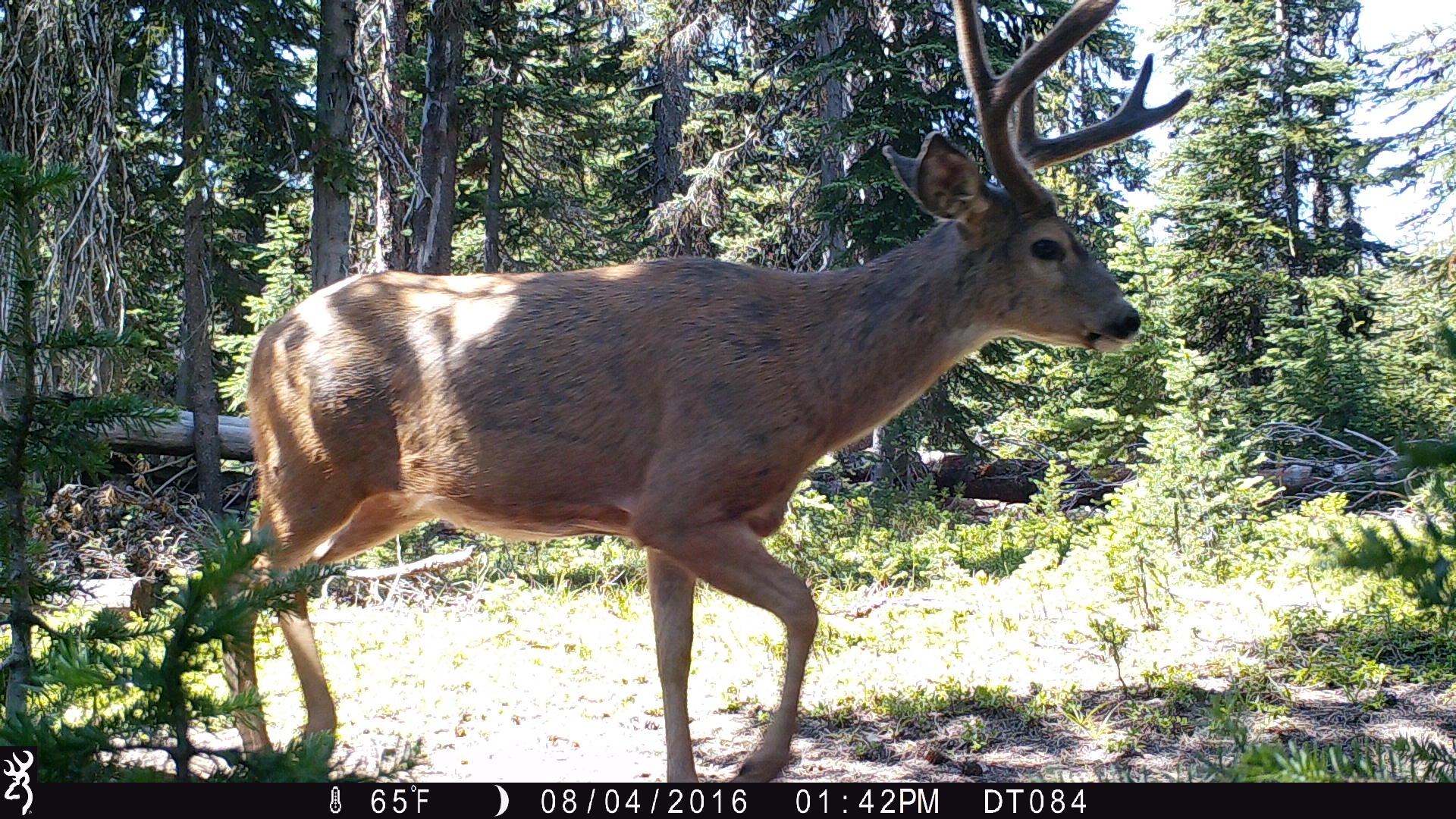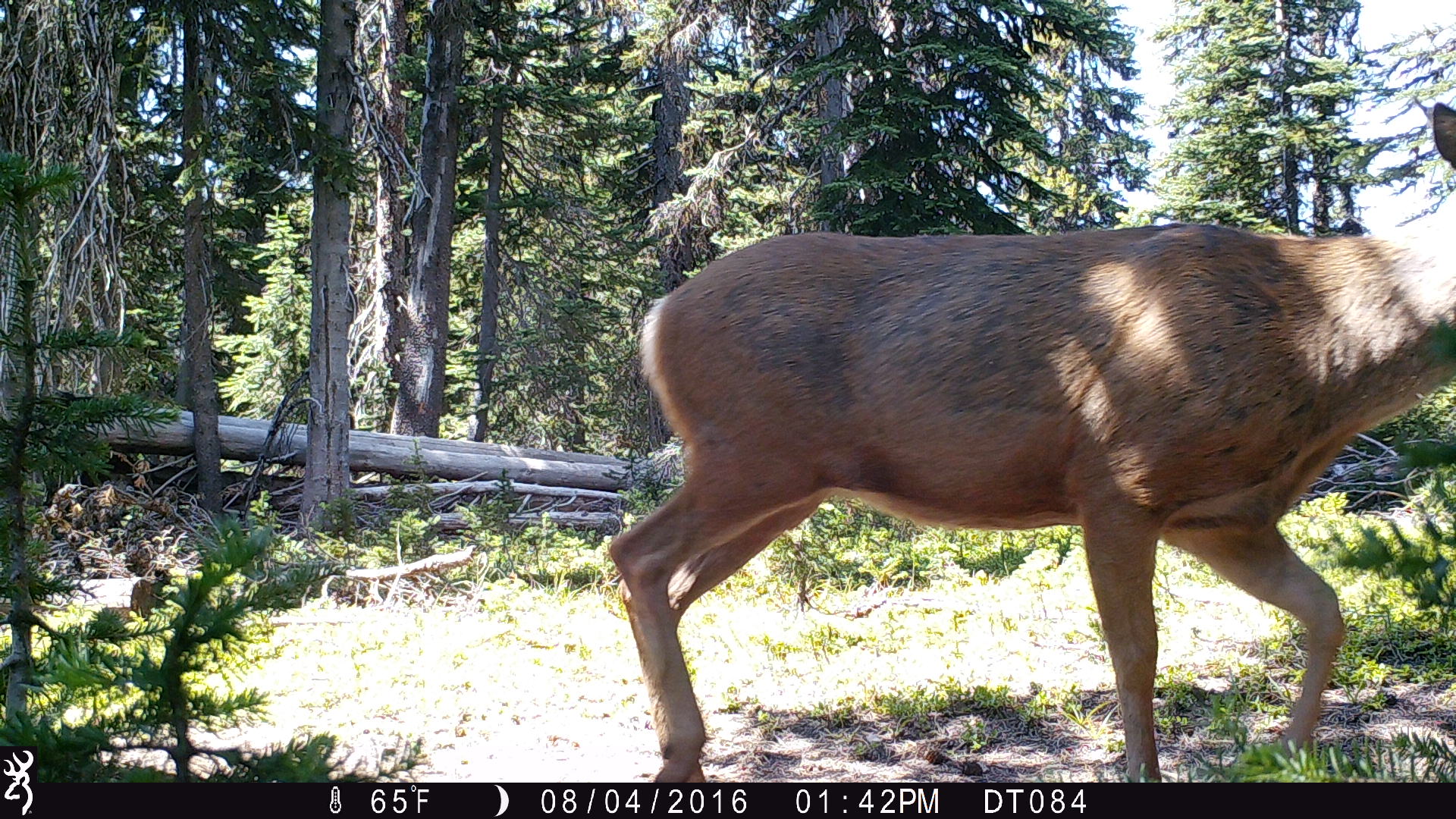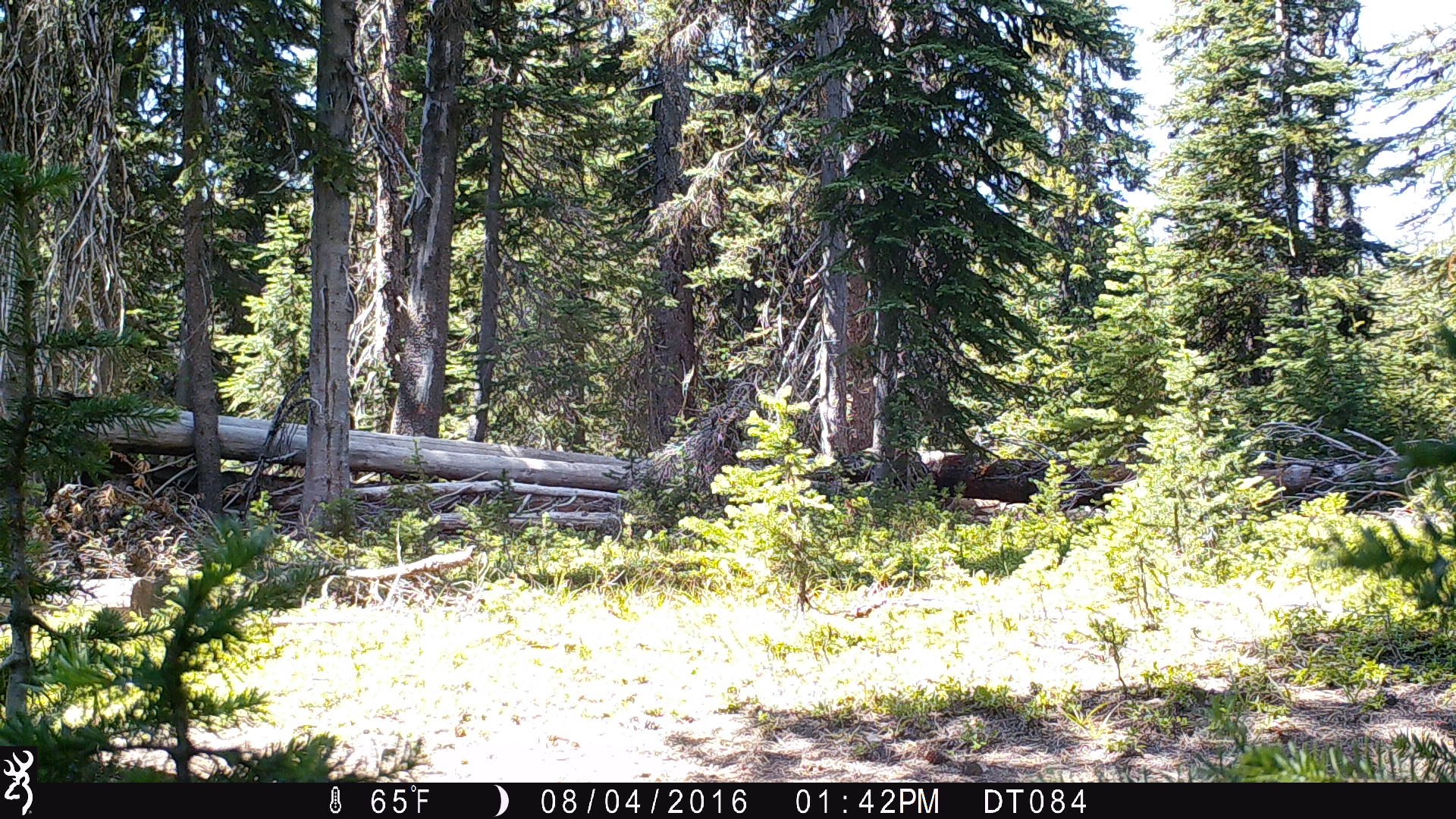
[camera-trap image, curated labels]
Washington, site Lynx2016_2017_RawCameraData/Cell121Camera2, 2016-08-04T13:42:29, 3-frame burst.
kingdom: Animalia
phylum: Chordata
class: Mammalia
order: Artiodactyla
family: Cervidae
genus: Odocoileus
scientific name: Odocoileus hemionus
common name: mule deer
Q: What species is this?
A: Odocoileus hemionus (mule deer).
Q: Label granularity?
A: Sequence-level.